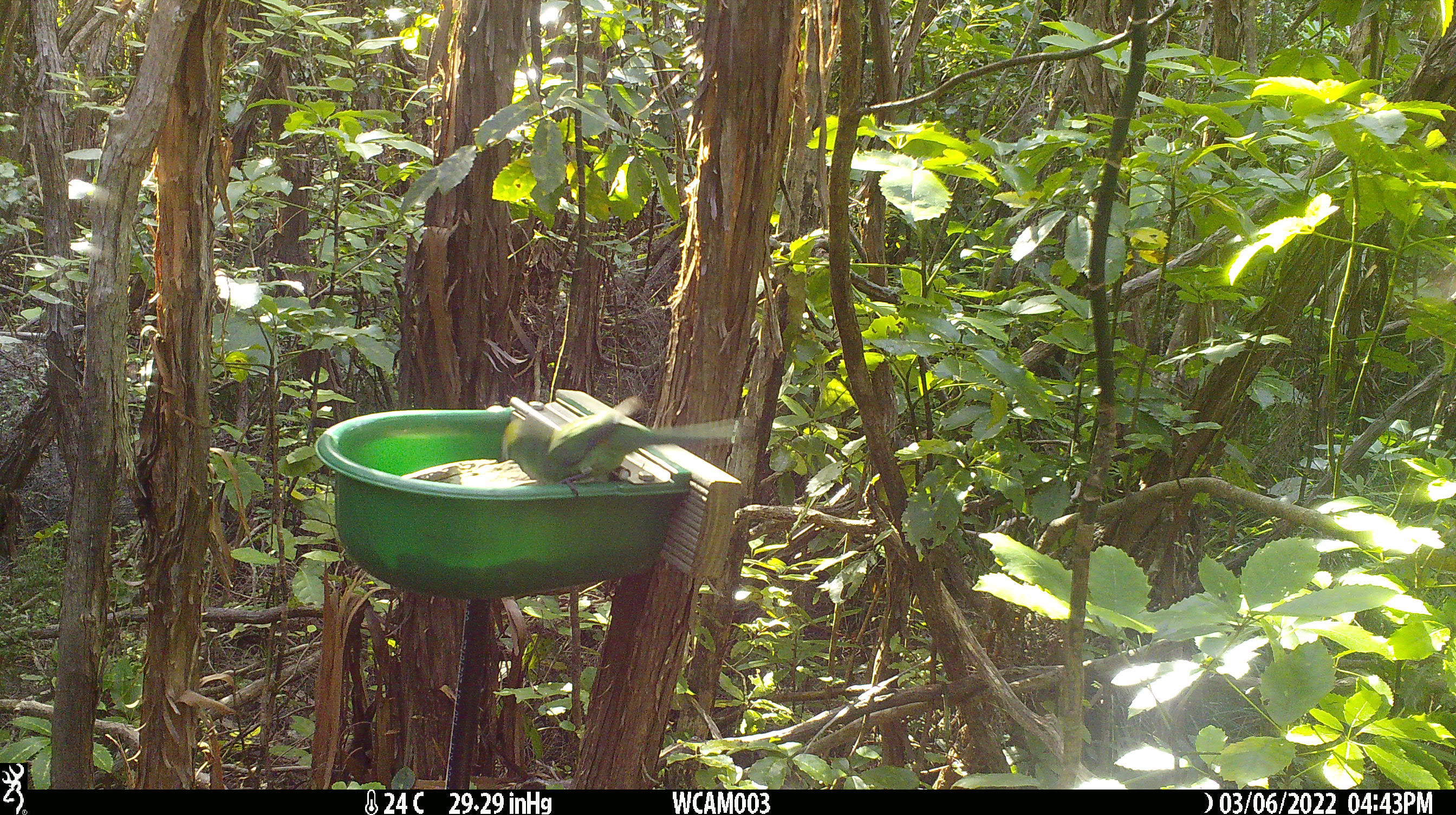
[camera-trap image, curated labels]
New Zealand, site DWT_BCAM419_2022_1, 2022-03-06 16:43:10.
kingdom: Animalia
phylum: Chordata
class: Aves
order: Psittaciformes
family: Psittaculidae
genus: Cyanoramphus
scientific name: Cyanoramphus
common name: parakeet